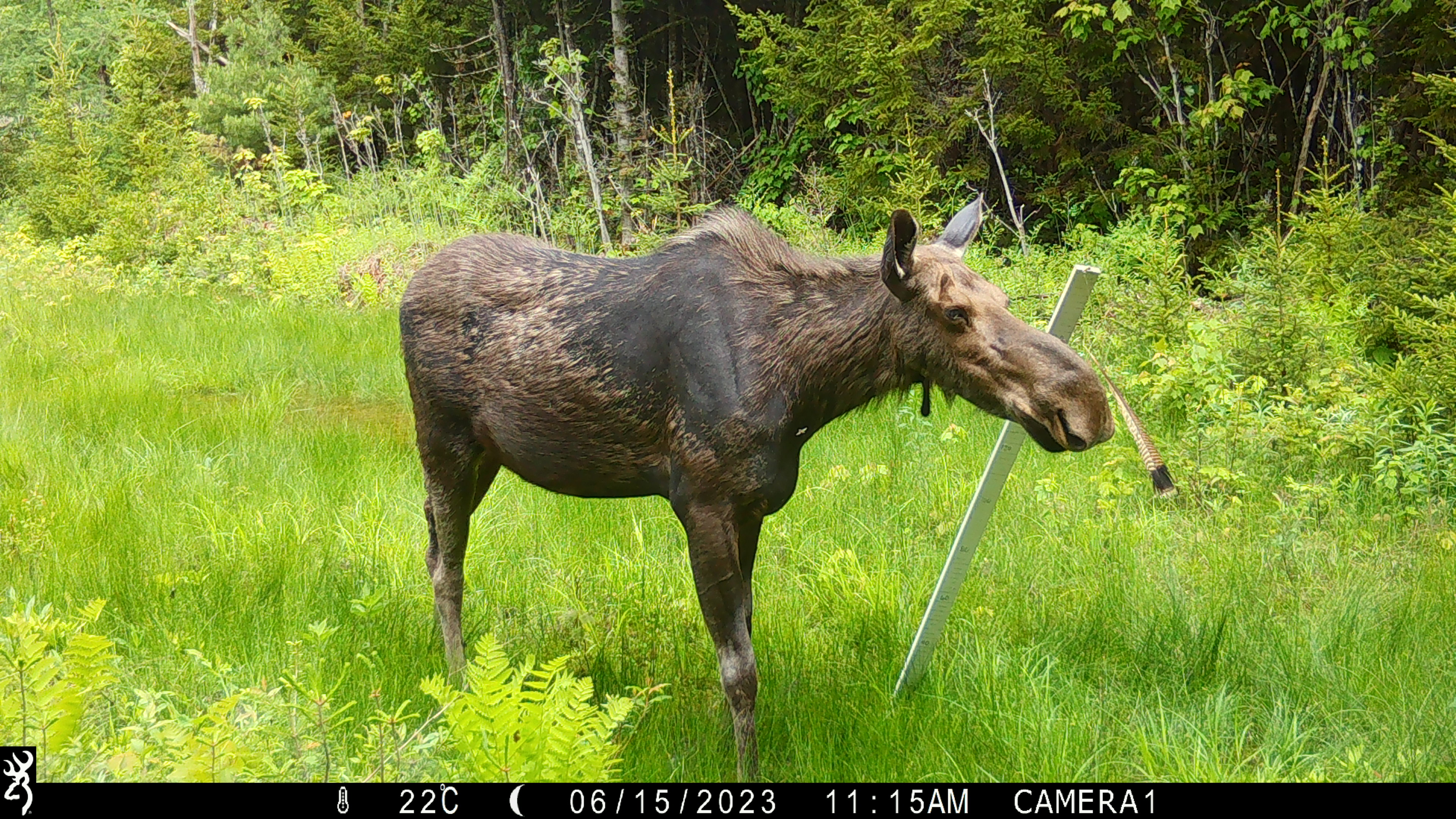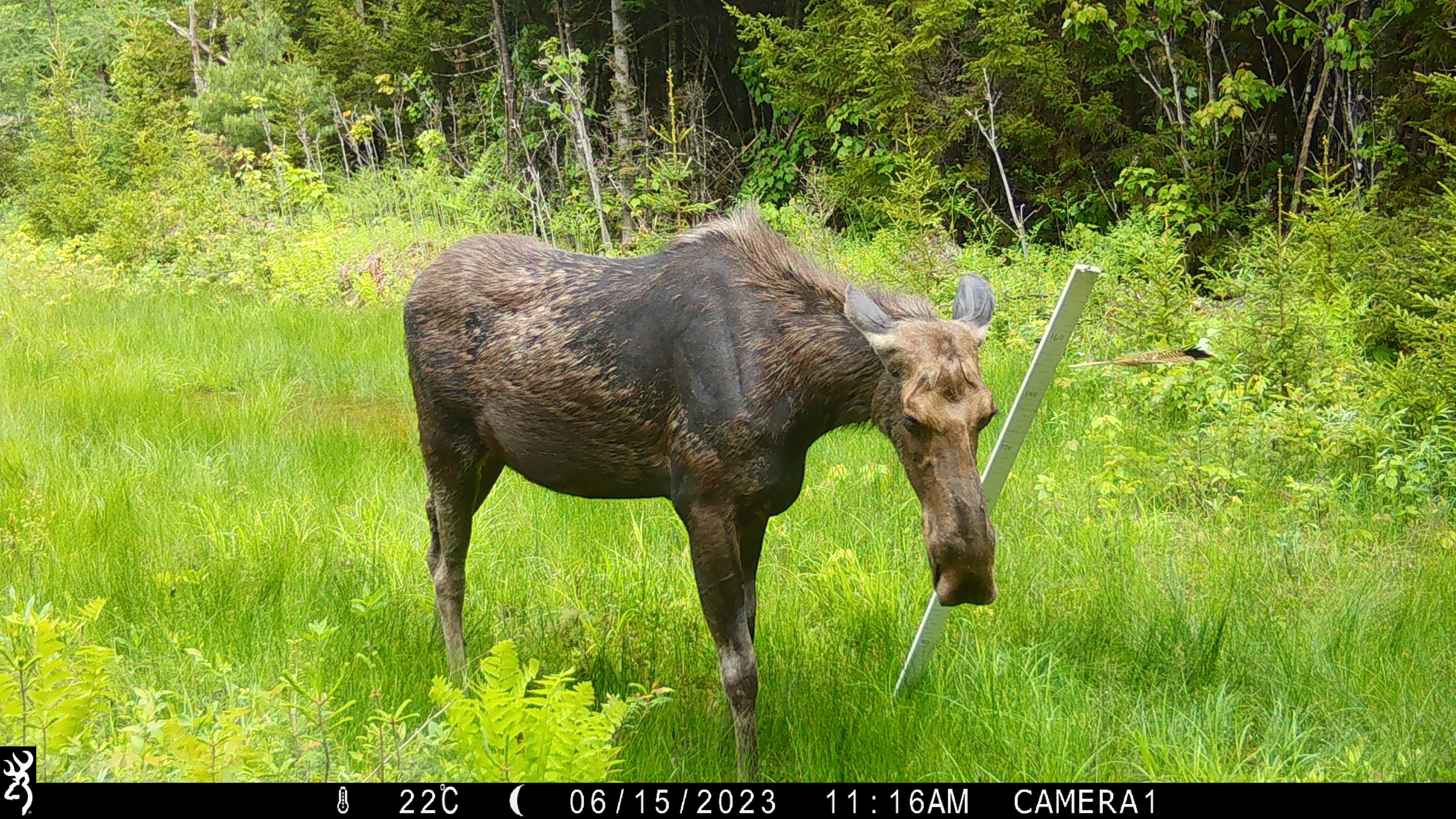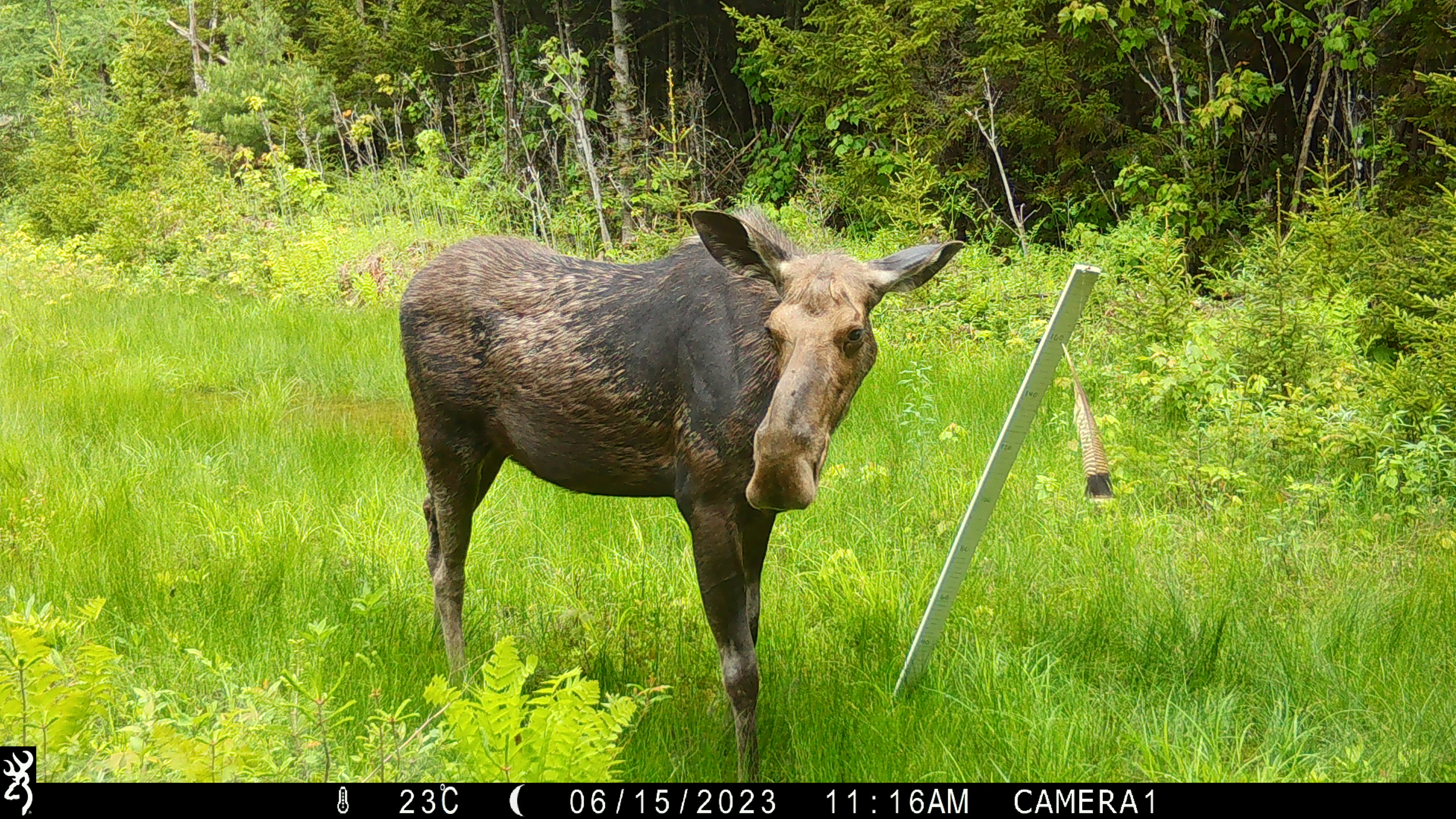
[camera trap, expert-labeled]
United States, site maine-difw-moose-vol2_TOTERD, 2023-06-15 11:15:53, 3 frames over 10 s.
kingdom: Animalia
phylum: Chordata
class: Mammalia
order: Artiodactyla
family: Cervidae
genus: Alces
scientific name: Alces alces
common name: moose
Moose (Alces alces).